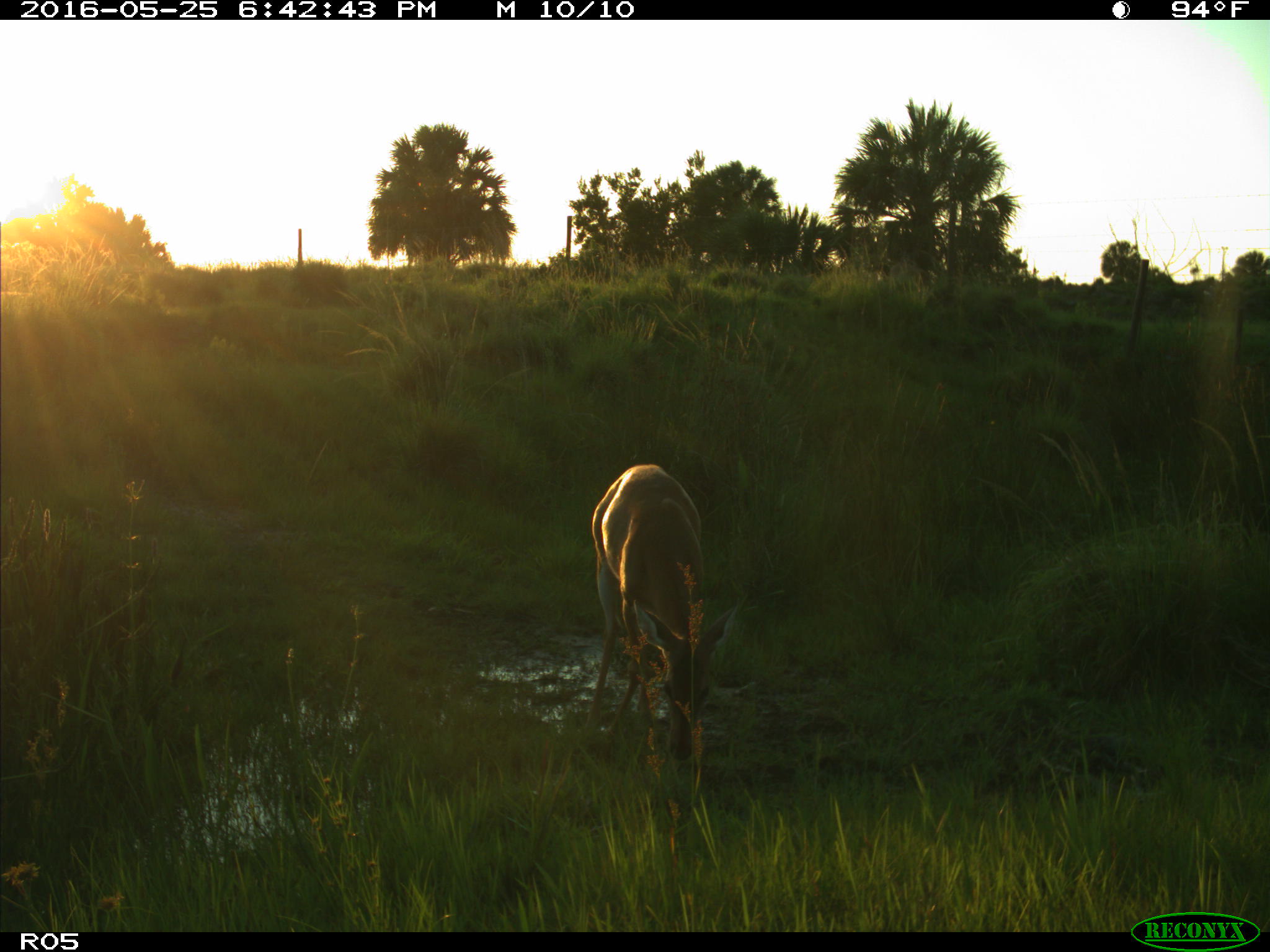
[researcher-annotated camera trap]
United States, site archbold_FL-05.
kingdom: Animalia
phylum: Chordata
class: Mammalia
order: Artiodactyla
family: Cervidae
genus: Odocoileus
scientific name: Odocoileus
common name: deer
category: unidentified deer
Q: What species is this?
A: Unidentified deer (deer) (Odocoileus).